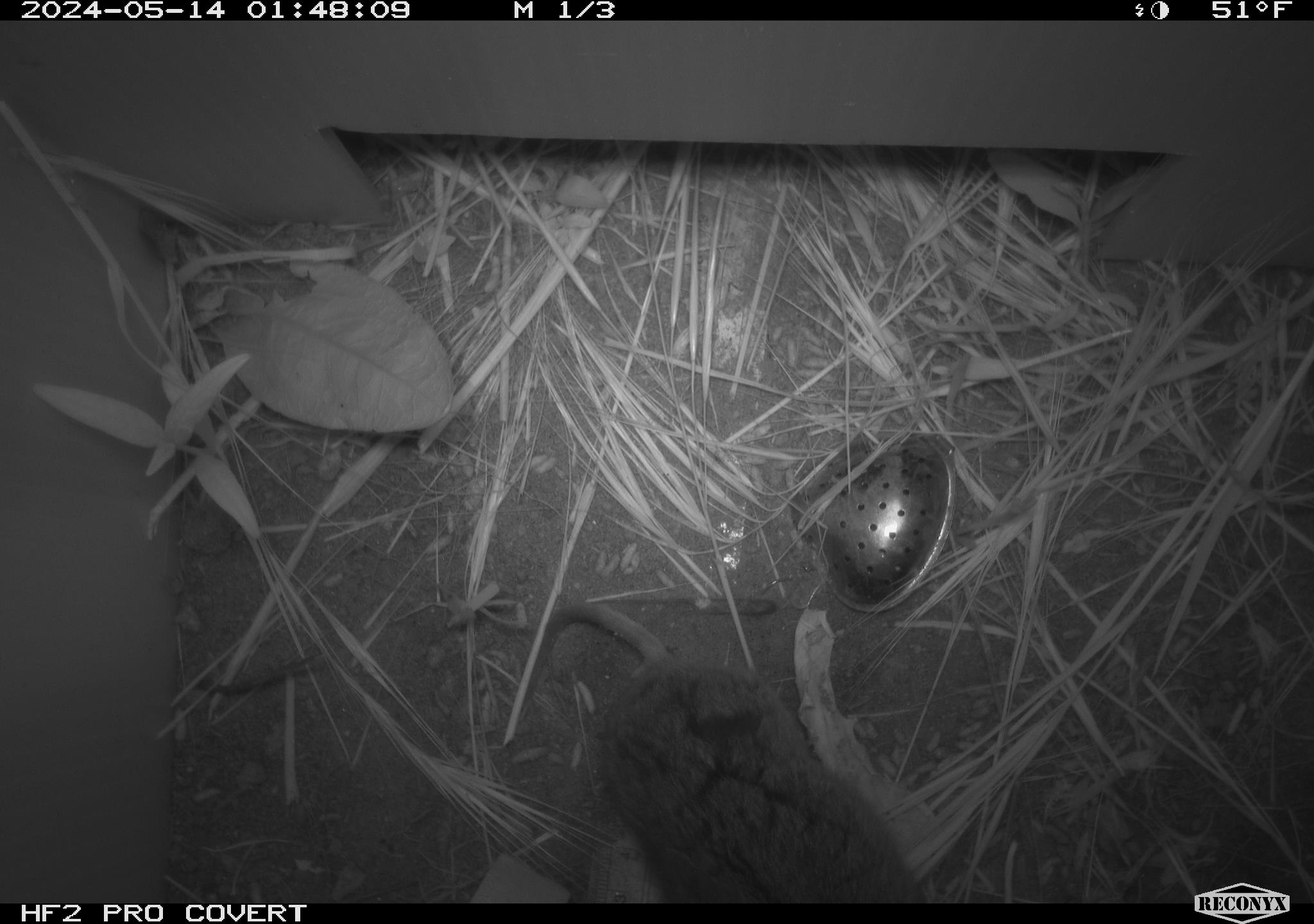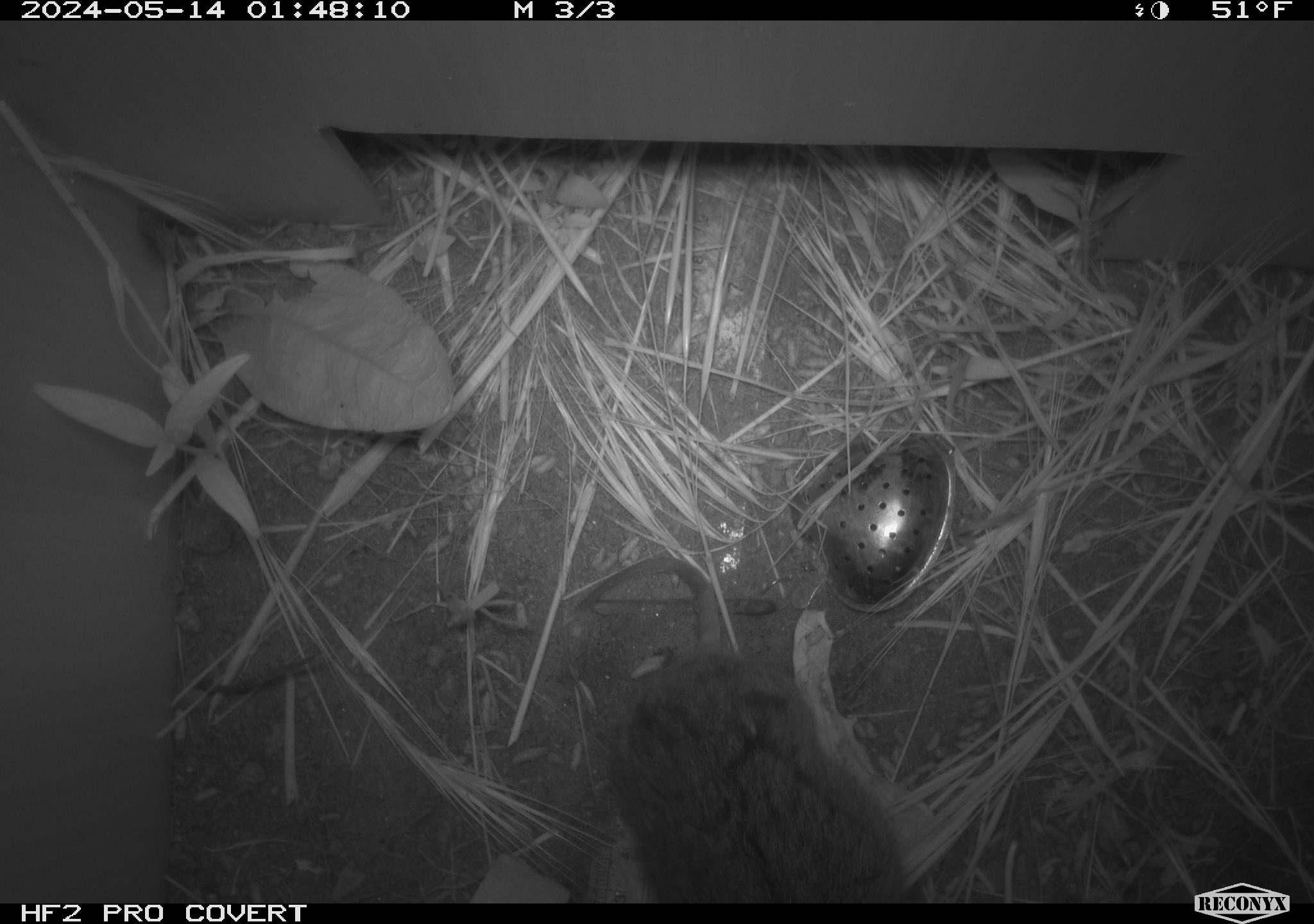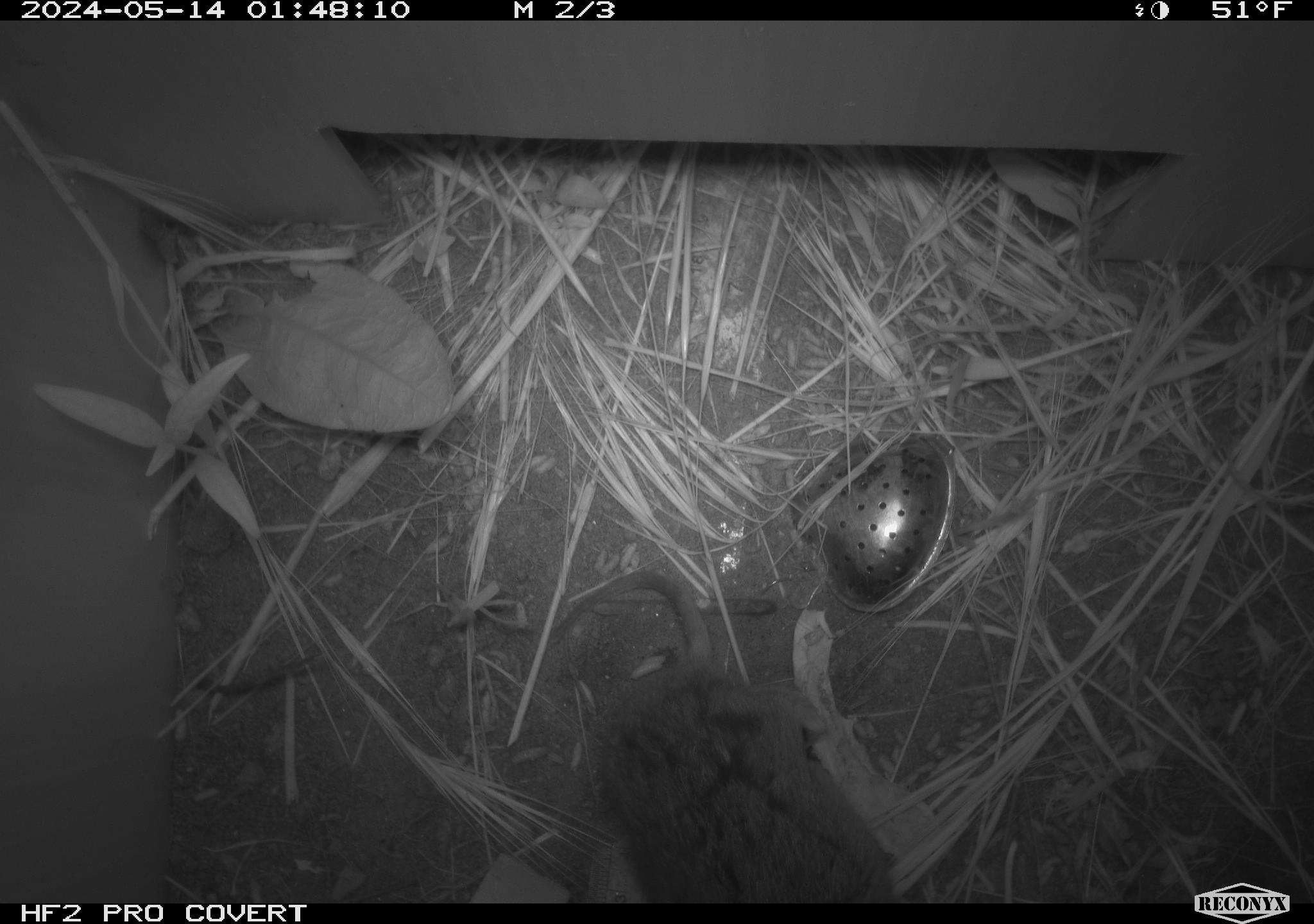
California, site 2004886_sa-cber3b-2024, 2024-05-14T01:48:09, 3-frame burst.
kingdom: Animalia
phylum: Chordata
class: Mammalia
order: Rodentia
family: Cricetidae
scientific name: Arvicolinae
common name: voles, lemmings, and muskrats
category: arvicolinae subfamily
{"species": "arvicolinae subfamily (voles, lemmings, and muskrats) (Arvicolinae)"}